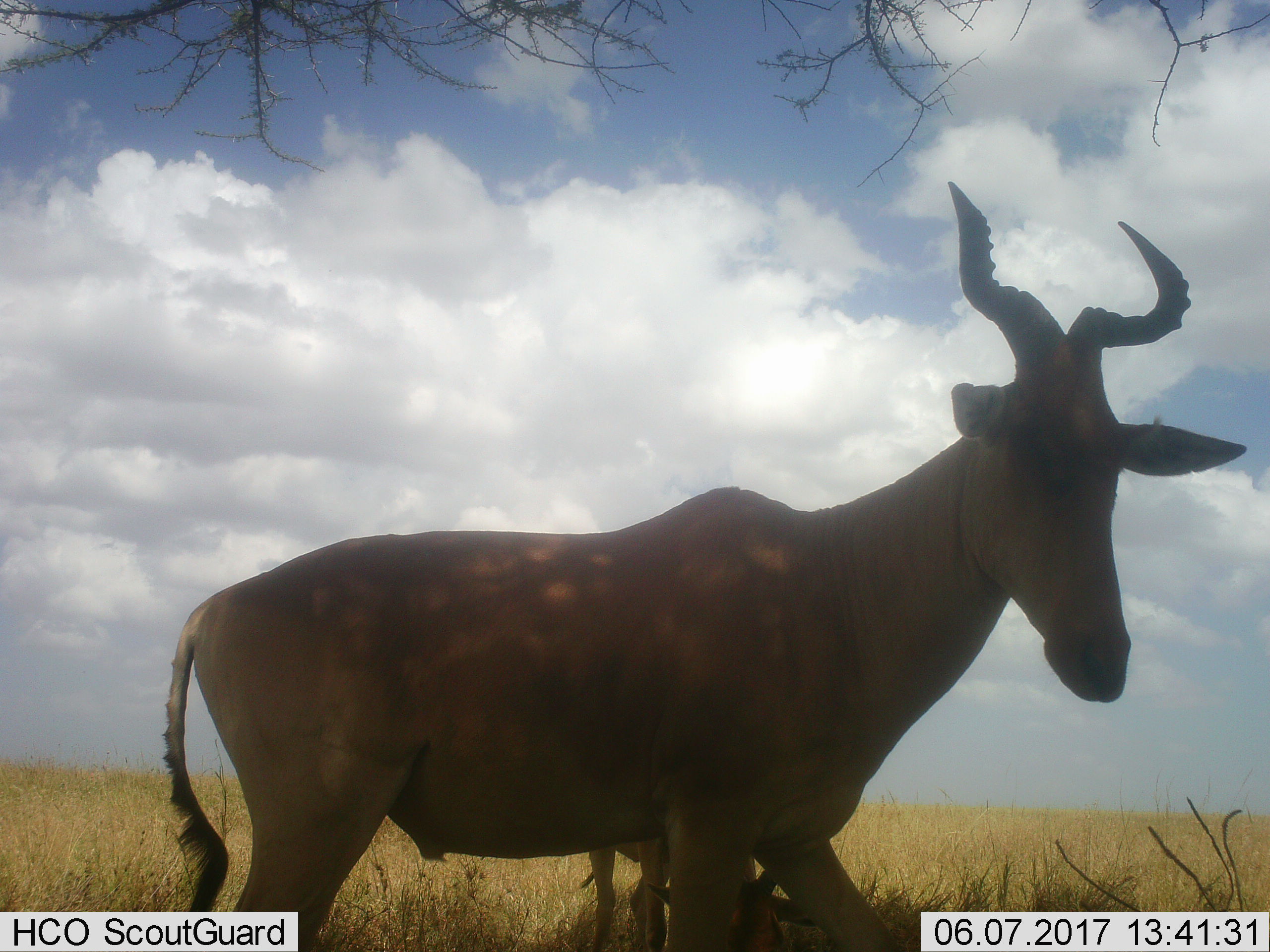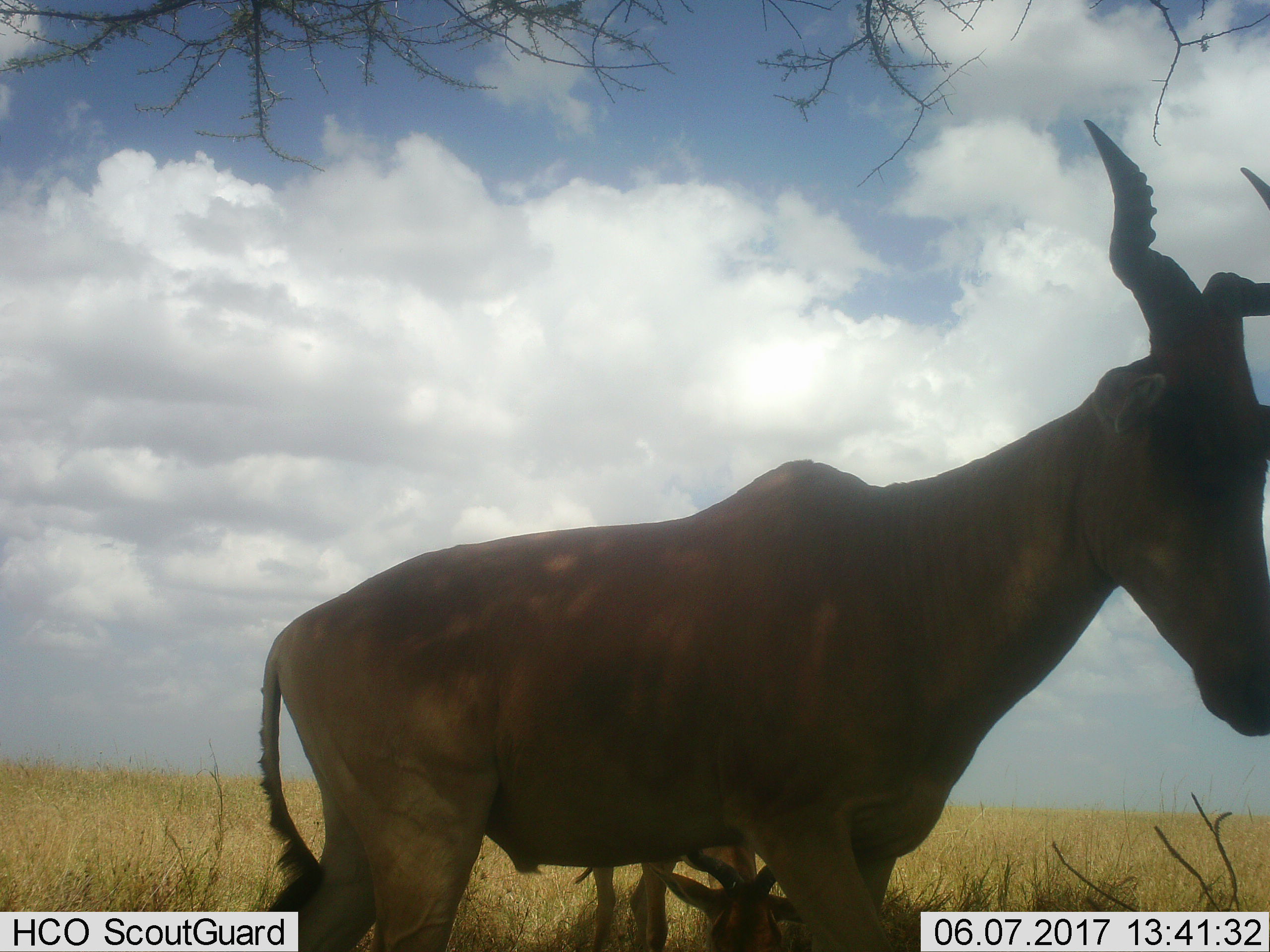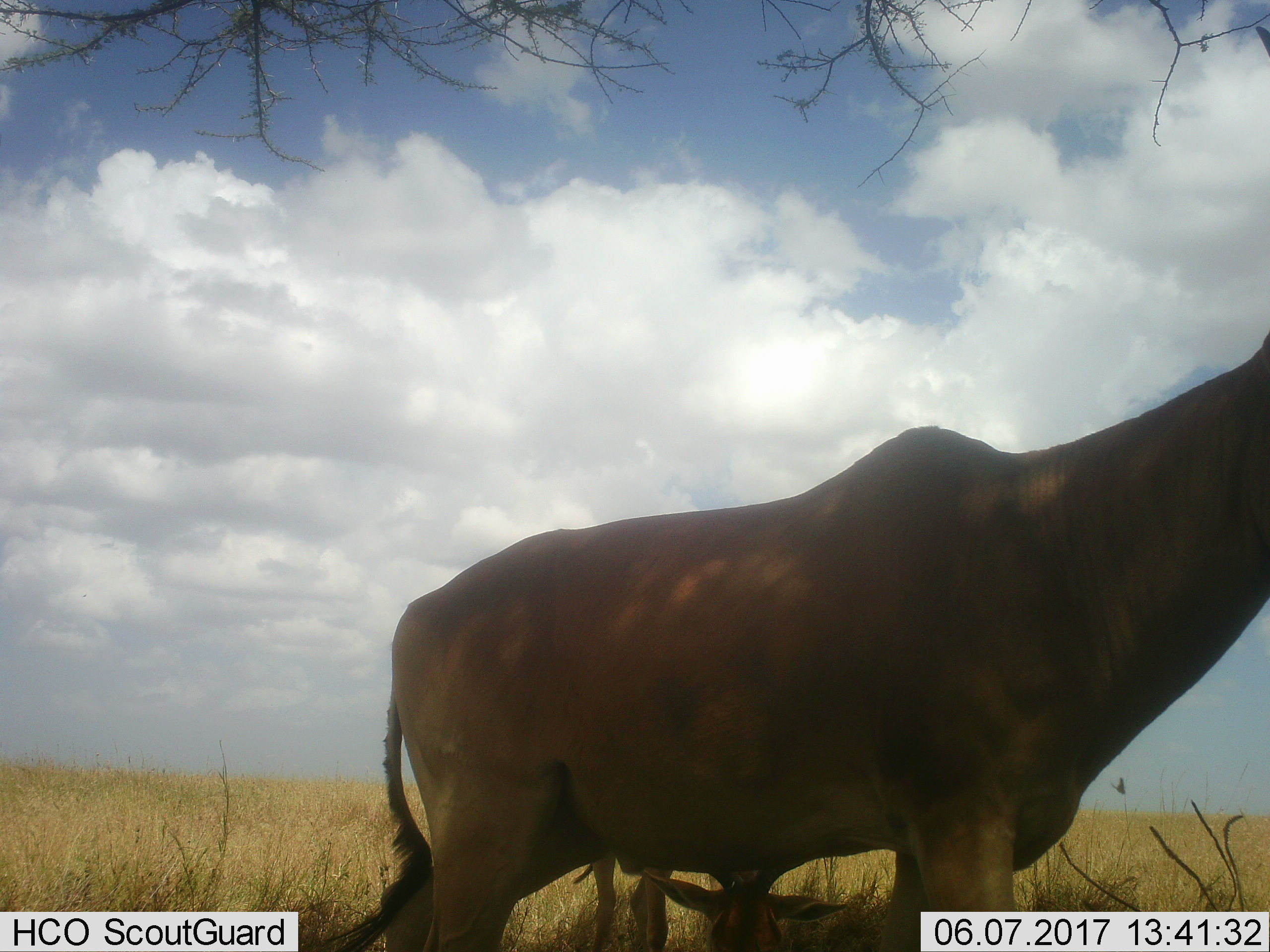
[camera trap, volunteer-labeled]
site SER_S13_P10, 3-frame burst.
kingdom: Animalia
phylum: Chordata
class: Mammalia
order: Artiodactyla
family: Bovidae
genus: Alcelaphus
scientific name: Alcelaphus buselaphus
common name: hartebeest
Hartebeest (Alcelaphus buselaphus), count 2. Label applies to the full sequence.